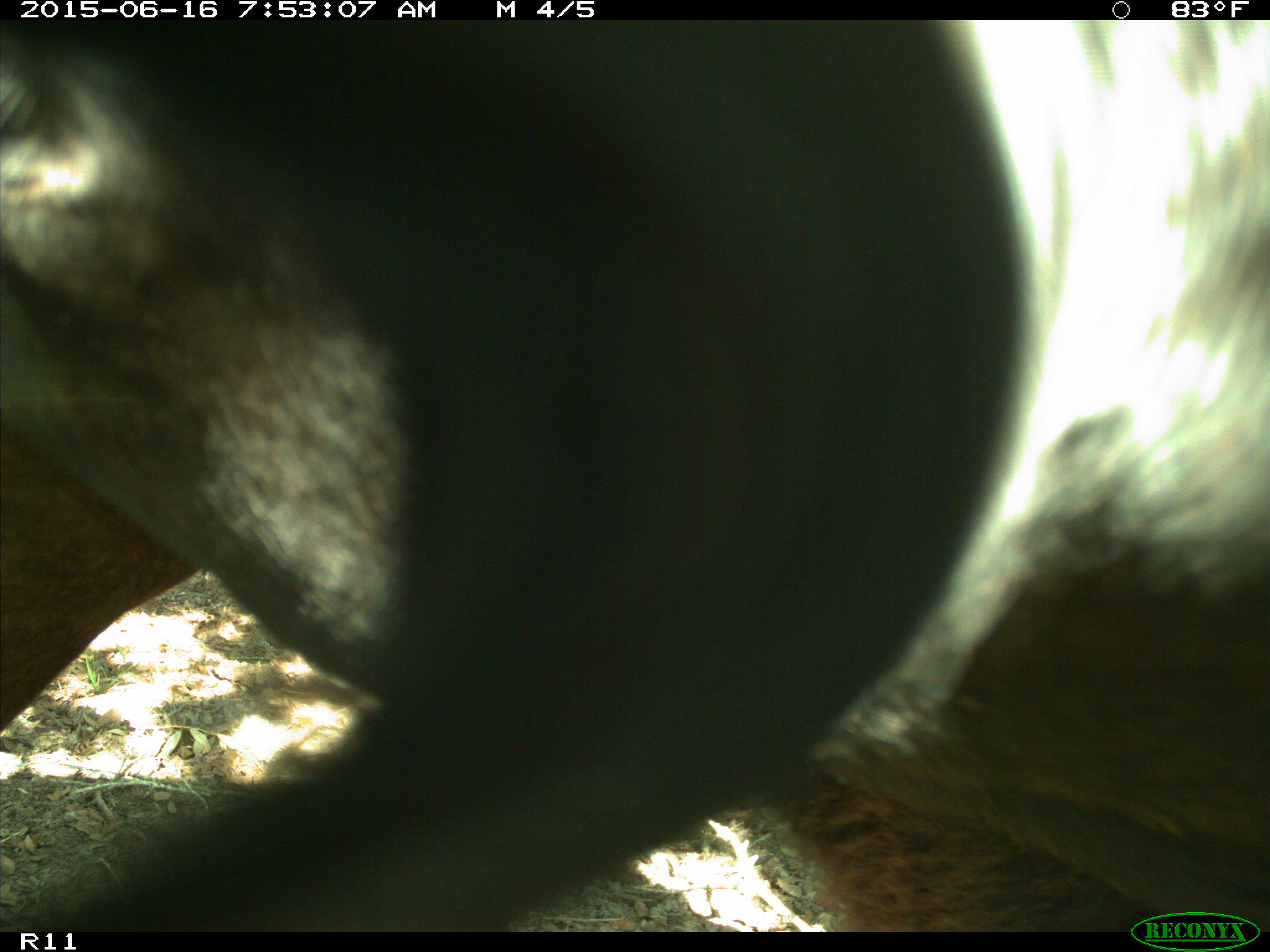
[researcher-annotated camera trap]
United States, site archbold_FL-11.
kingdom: Animalia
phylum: Chordata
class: Mammalia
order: Artiodactyla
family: Bovidae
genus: Bos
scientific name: Bos taurus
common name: domestic cow